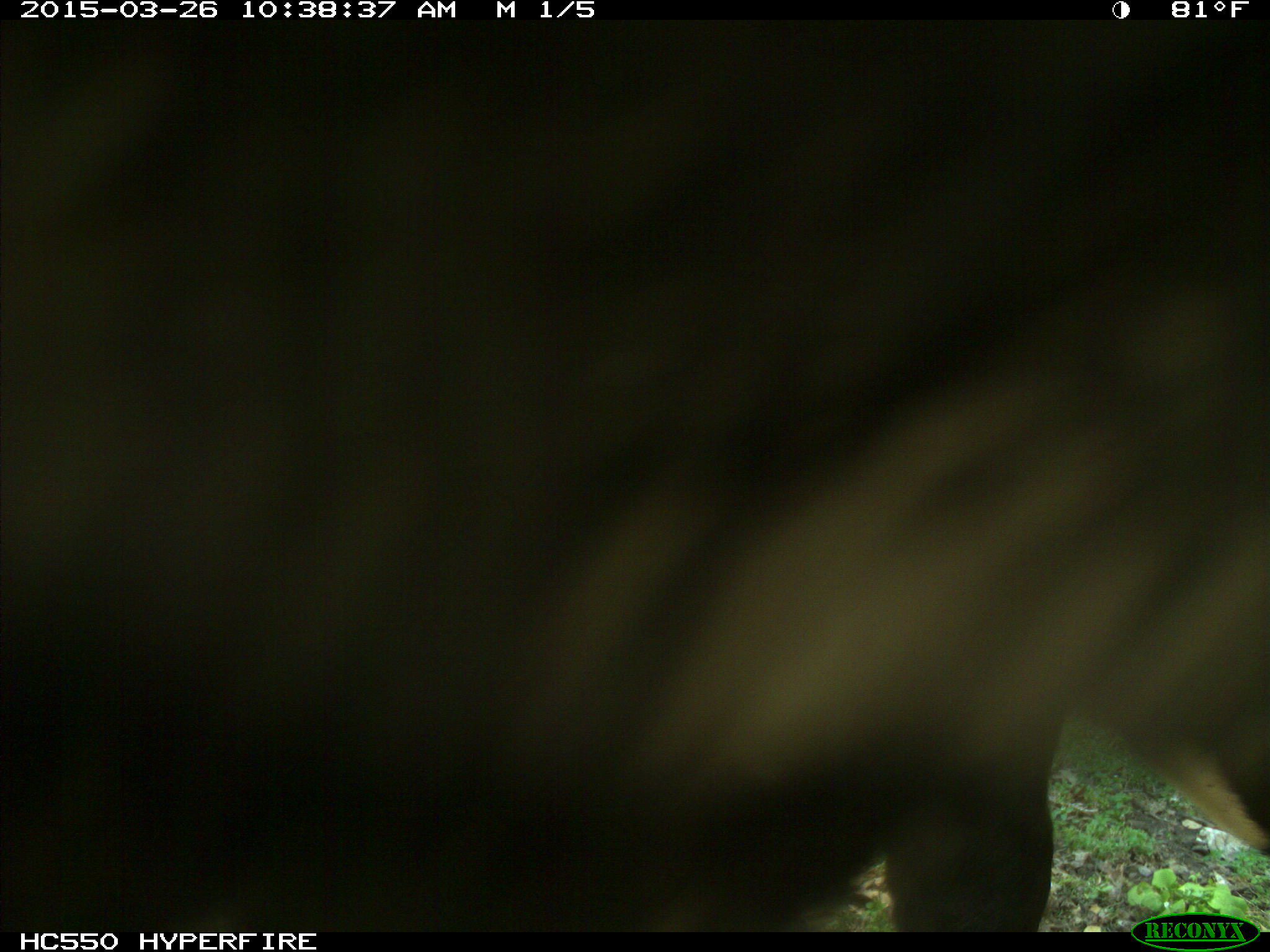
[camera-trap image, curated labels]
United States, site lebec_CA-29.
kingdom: Animalia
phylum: Chordata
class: Mammalia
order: Artiodactyla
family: Bovidae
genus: Bos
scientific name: Bos taurus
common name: domestic cow